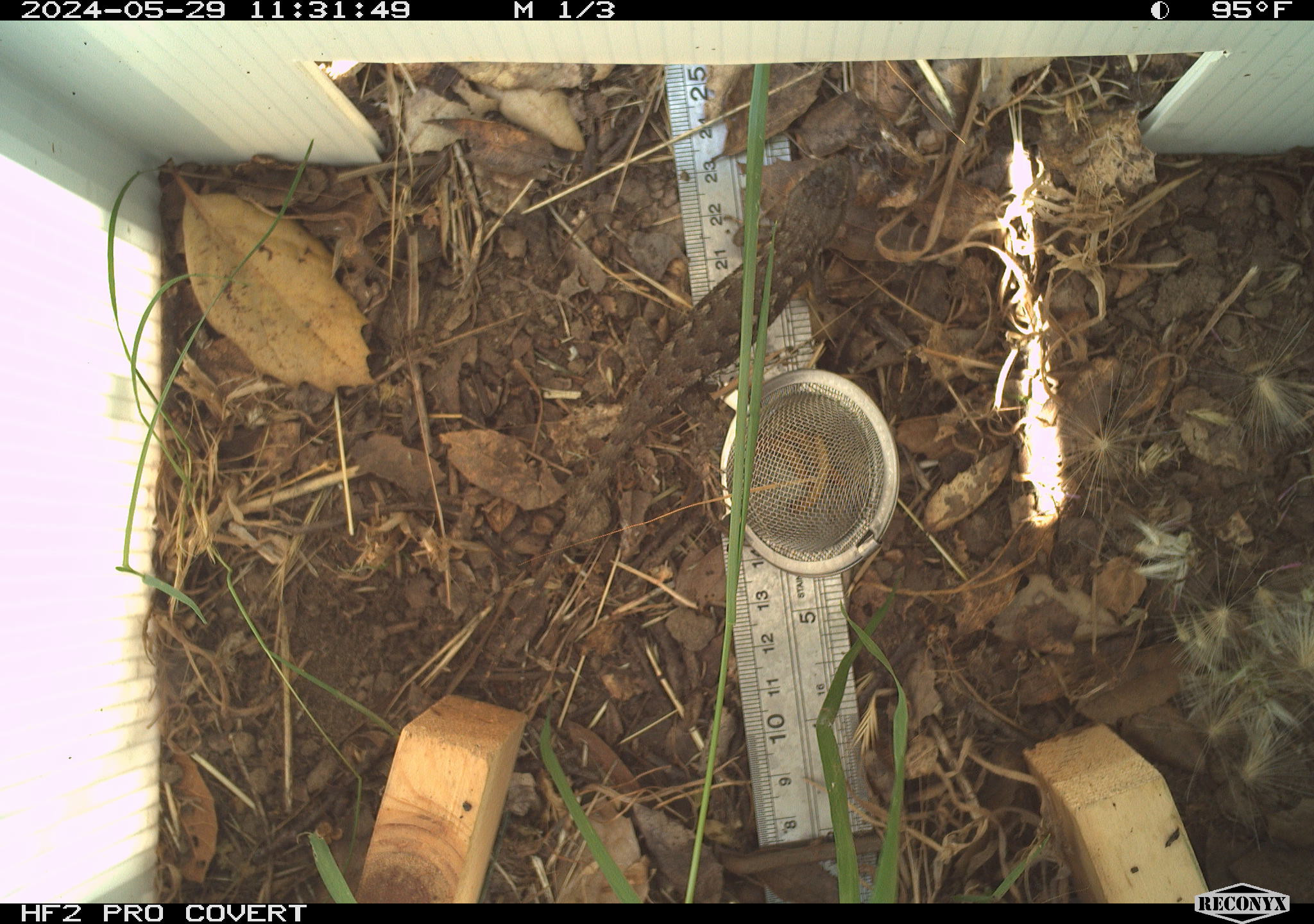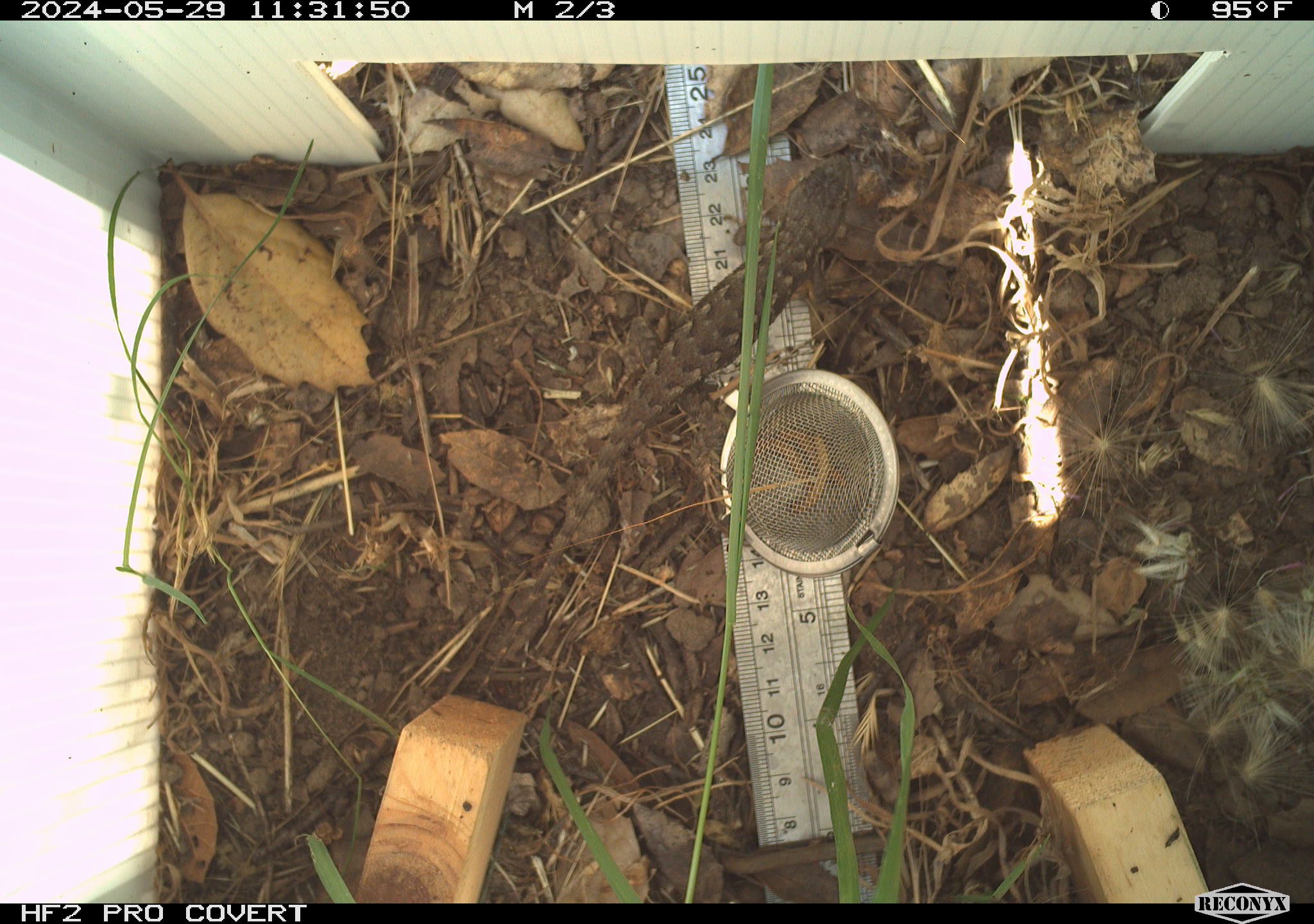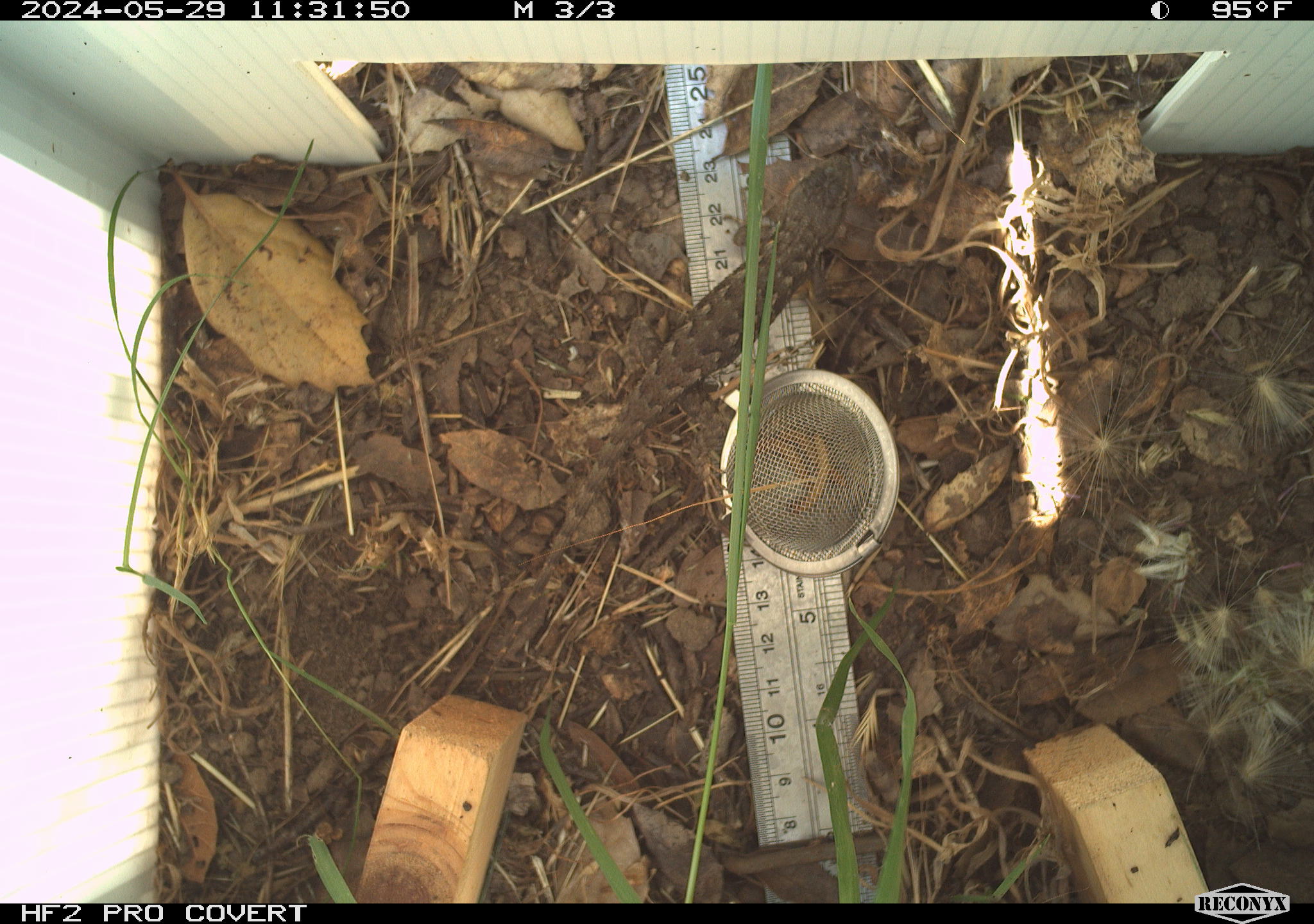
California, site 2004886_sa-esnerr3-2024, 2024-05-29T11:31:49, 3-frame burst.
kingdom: Animalia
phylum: Chordata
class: Reptilia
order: Squamata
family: Phrynosomatidae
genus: Sceloporus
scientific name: Sceloporus occidentalis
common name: western fence lizard